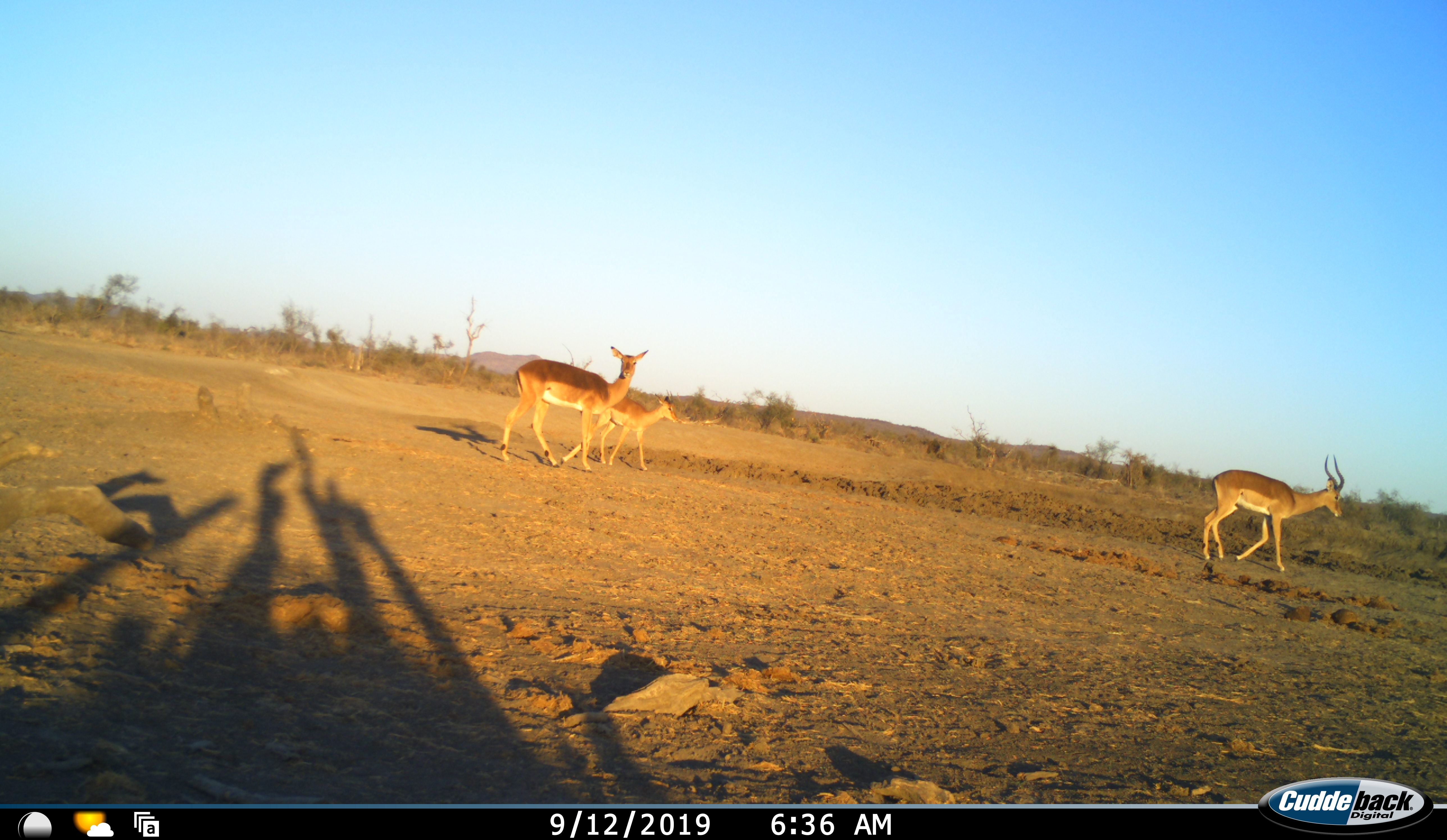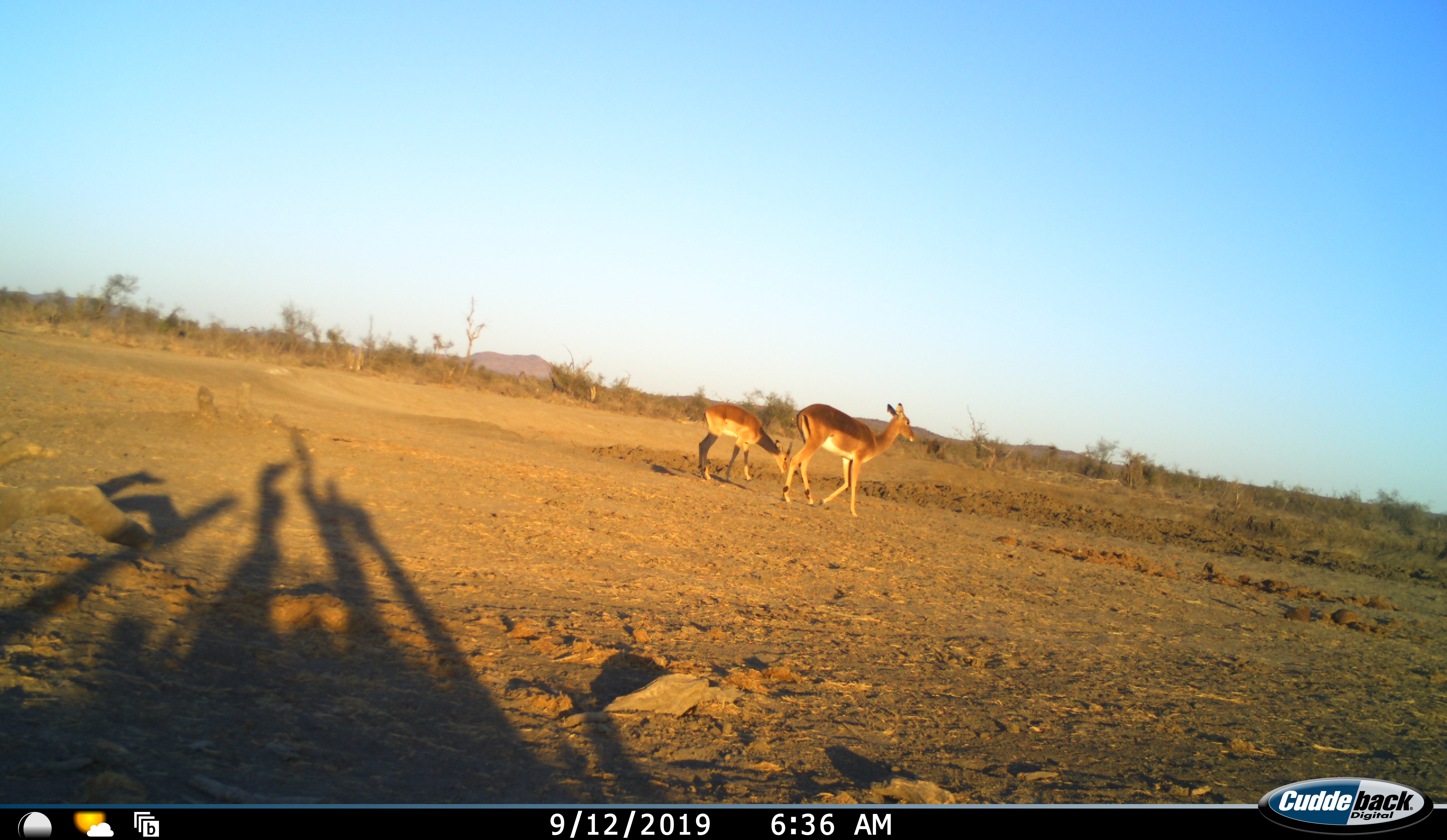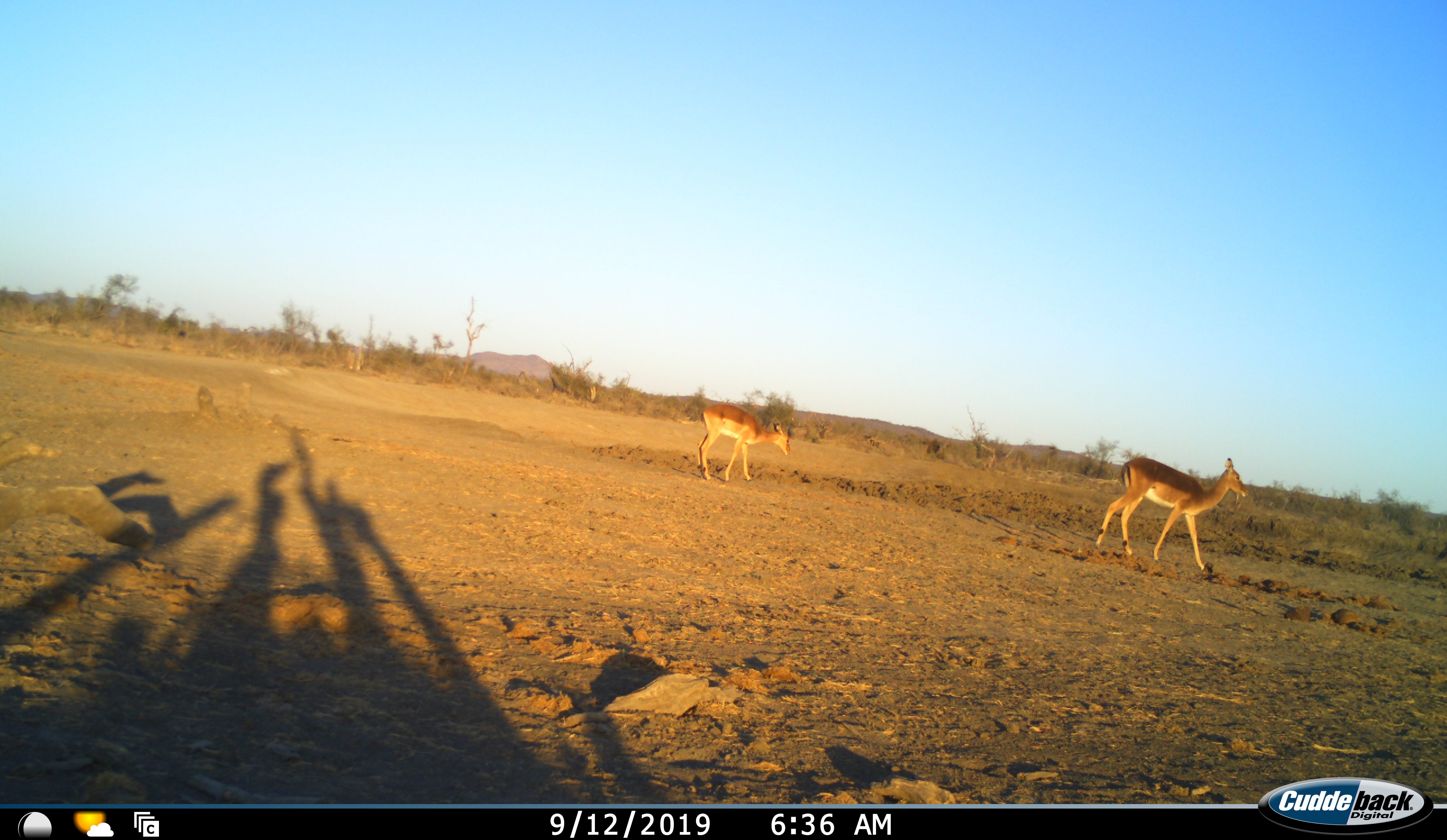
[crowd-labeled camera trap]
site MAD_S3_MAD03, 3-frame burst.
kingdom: Animalia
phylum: Chordata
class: Mammalia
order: Artiodactyla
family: Bovidae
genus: Aepyceros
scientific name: Aepyceros melampus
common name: impala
Impala (Aepyceros melampus), count 3. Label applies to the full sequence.